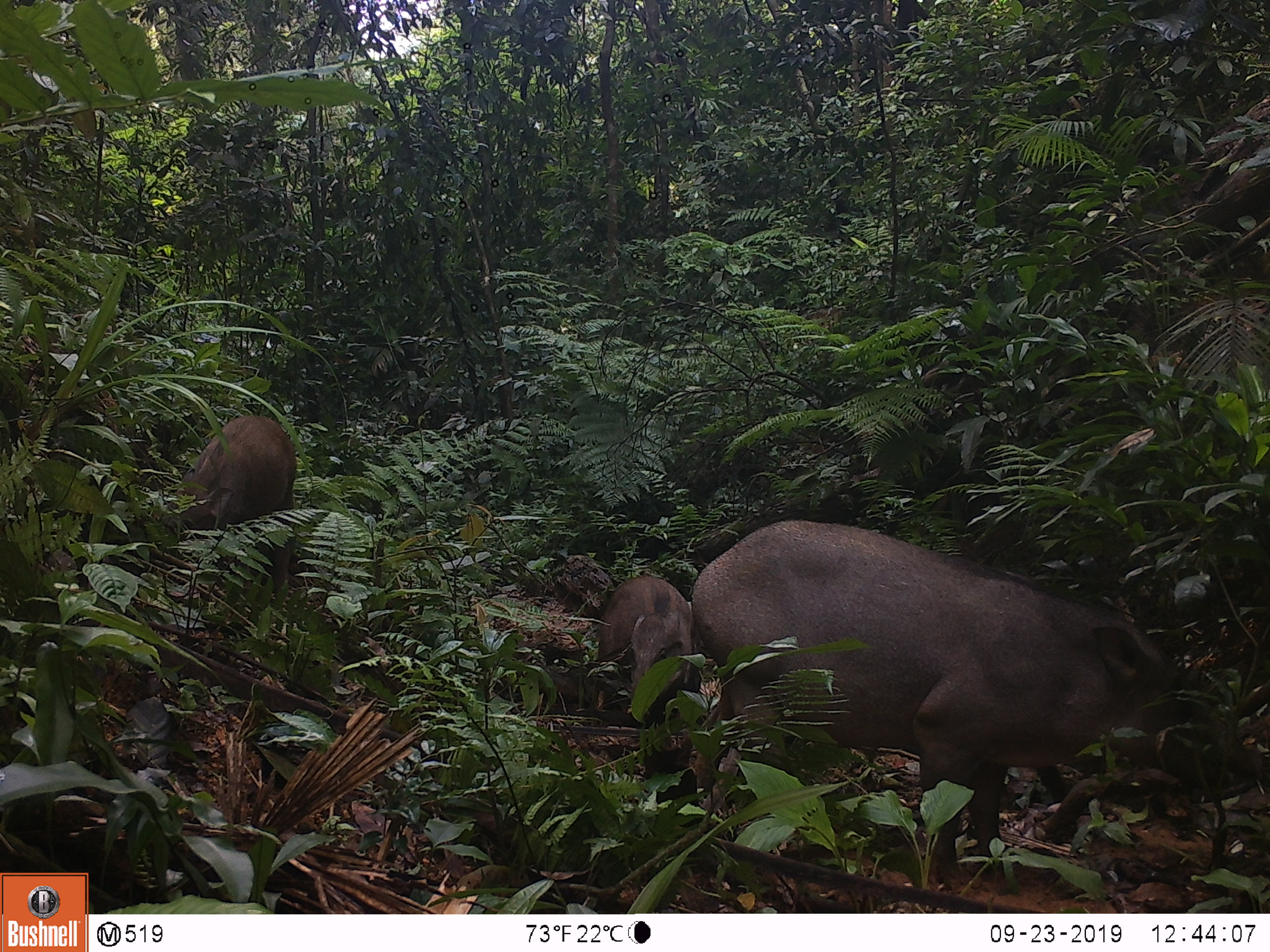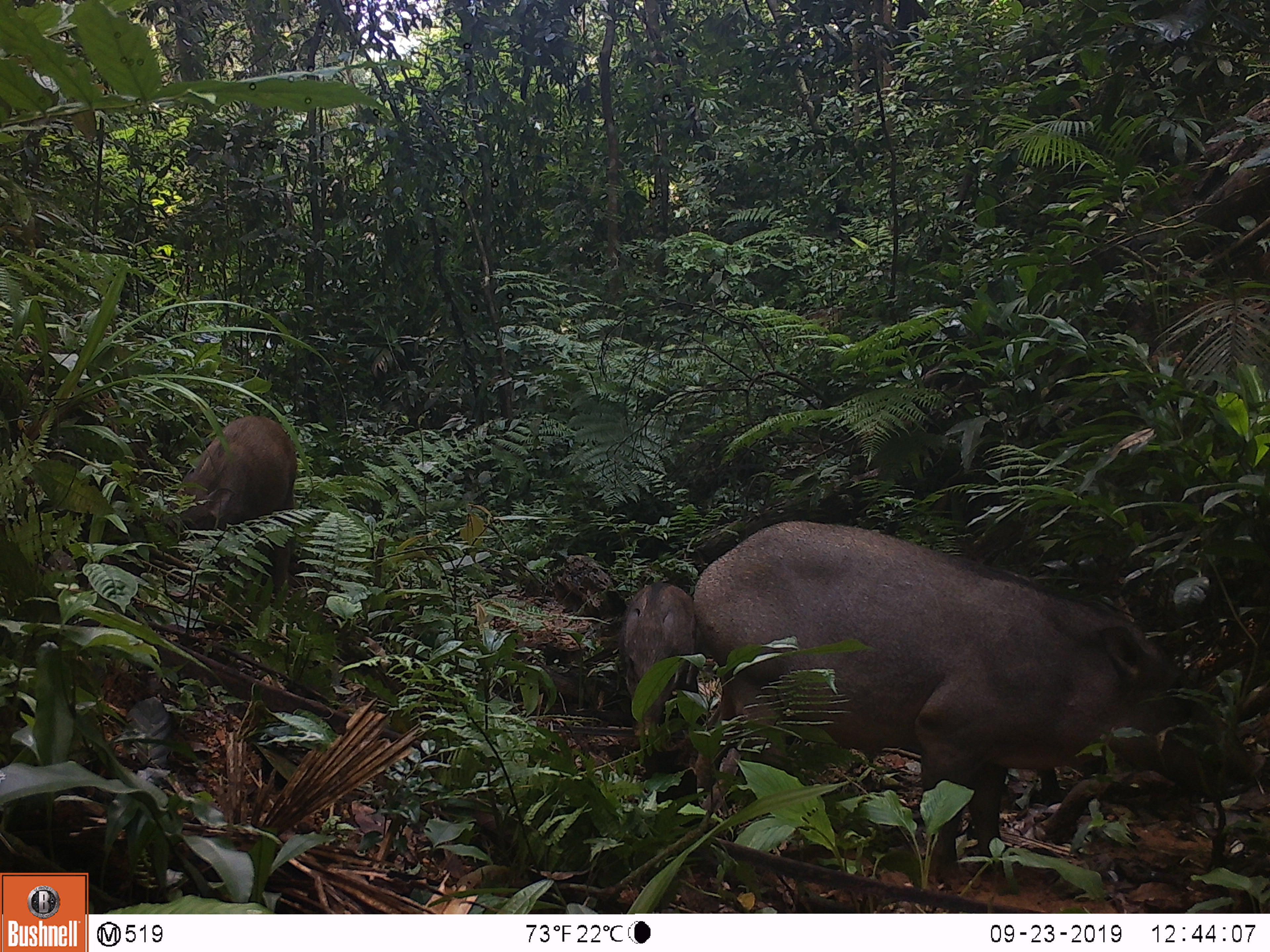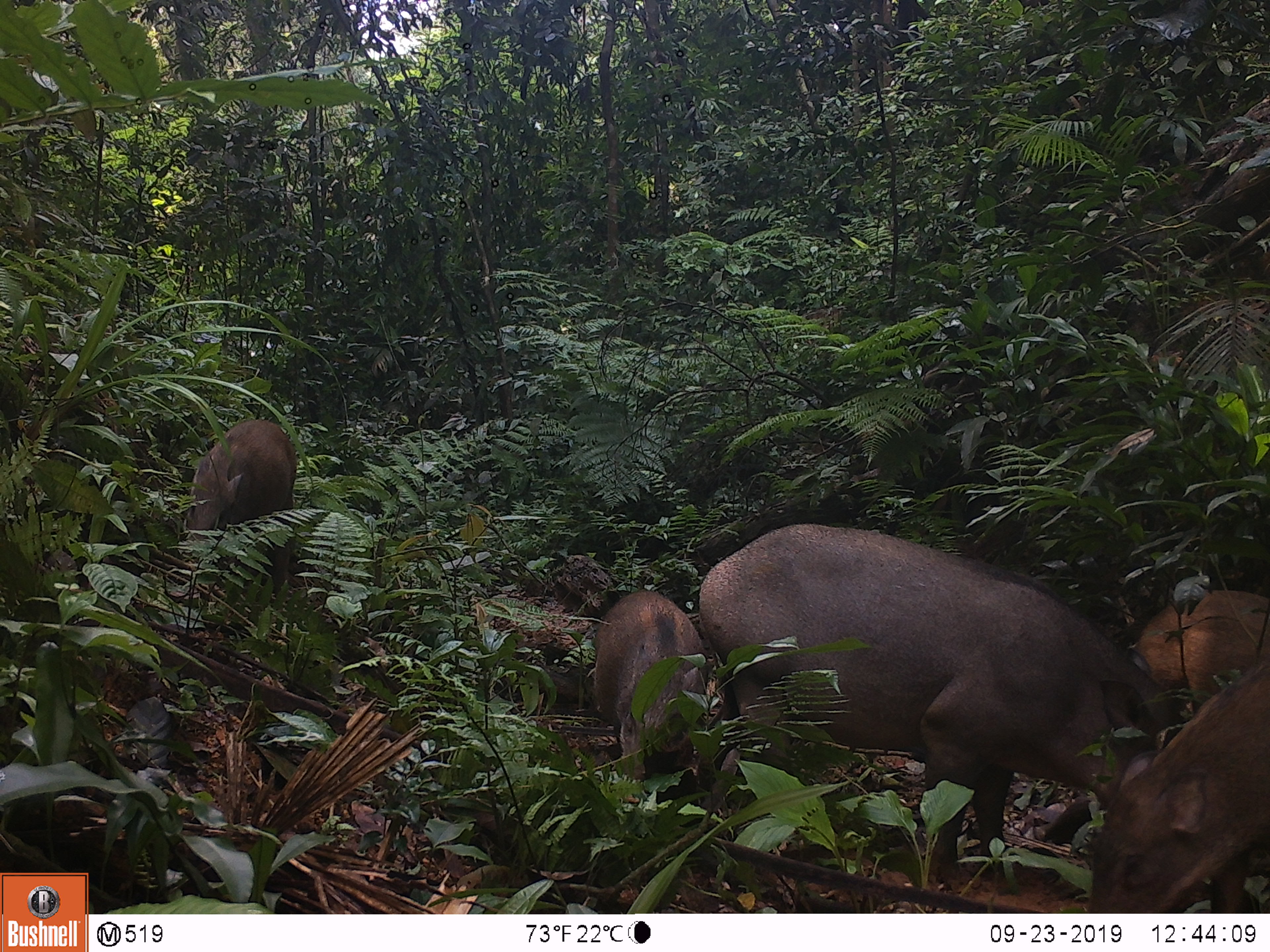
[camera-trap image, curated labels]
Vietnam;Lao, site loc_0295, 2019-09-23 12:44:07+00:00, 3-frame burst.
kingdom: Animalia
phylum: Chordata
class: Mammalia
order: Artiodactyla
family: Suidae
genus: Sus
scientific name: Sus scrofa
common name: eurasian wild pig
Eurasian wild pig (Sus scrofa). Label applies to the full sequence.